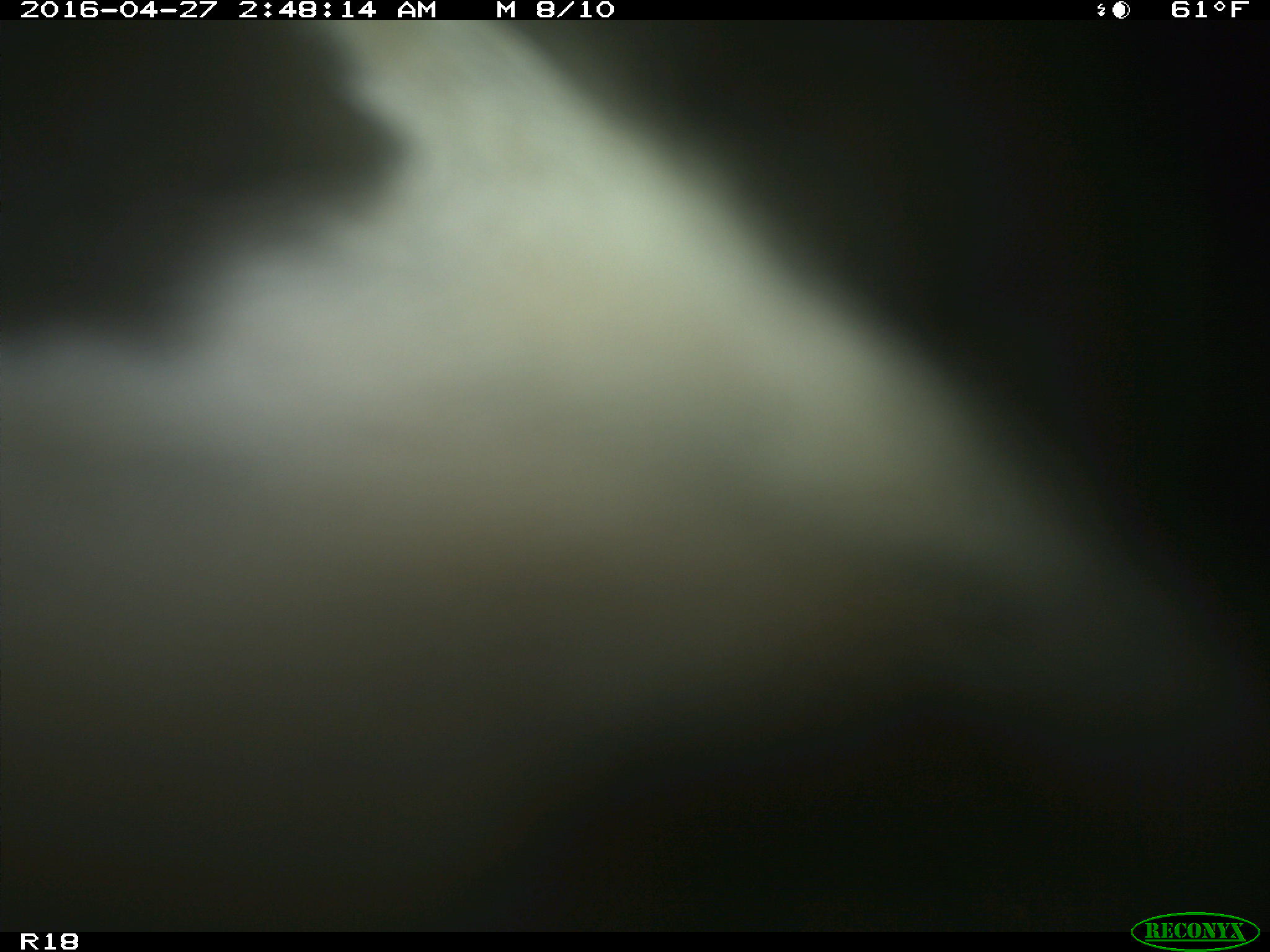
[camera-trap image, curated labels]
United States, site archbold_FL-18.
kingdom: Animalia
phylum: Chordata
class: Mammalia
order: Artiodactyla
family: Bovidae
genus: Bos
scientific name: Bos taurus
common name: domestic cow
Bos taurus (domestic cow).